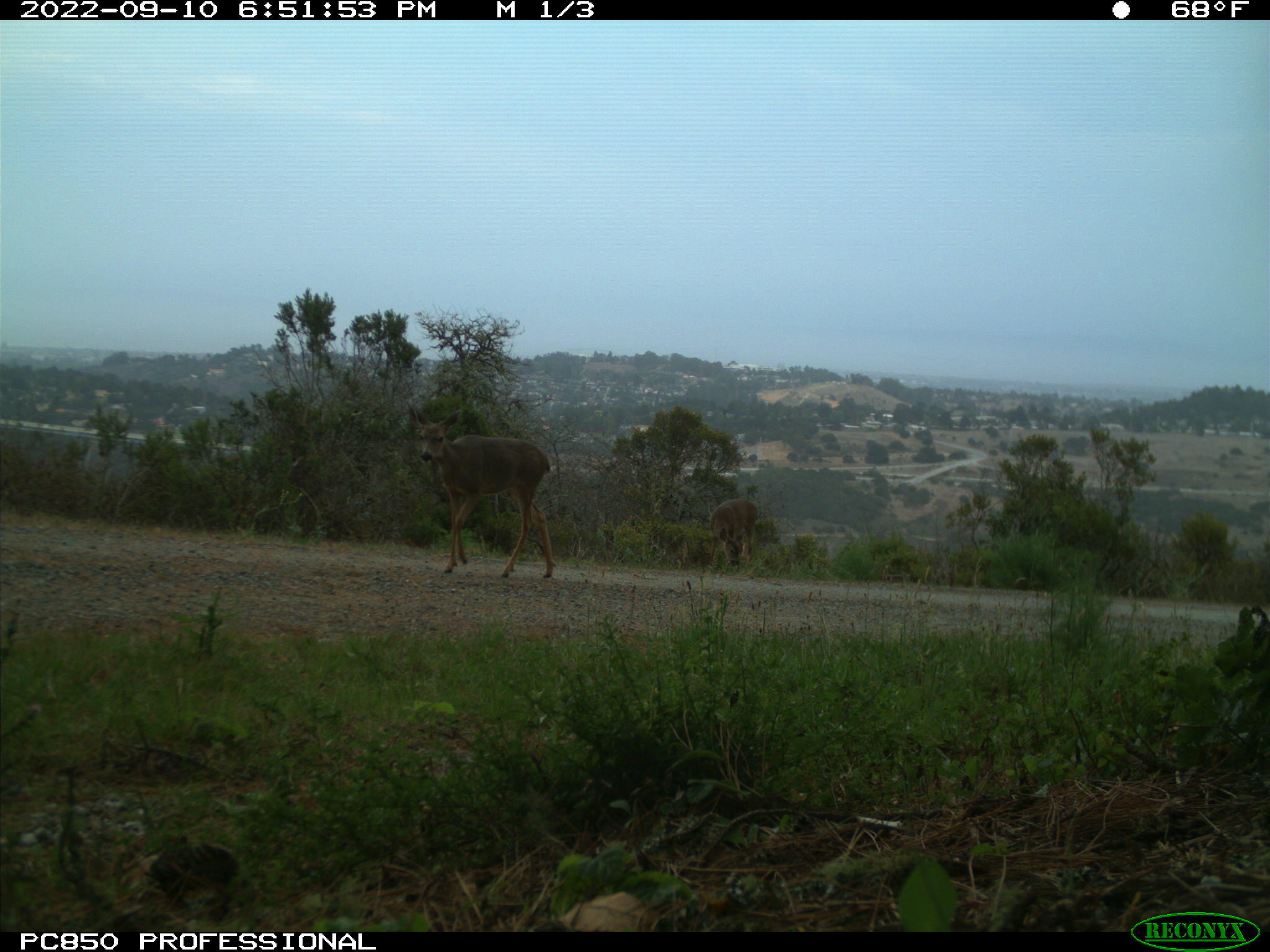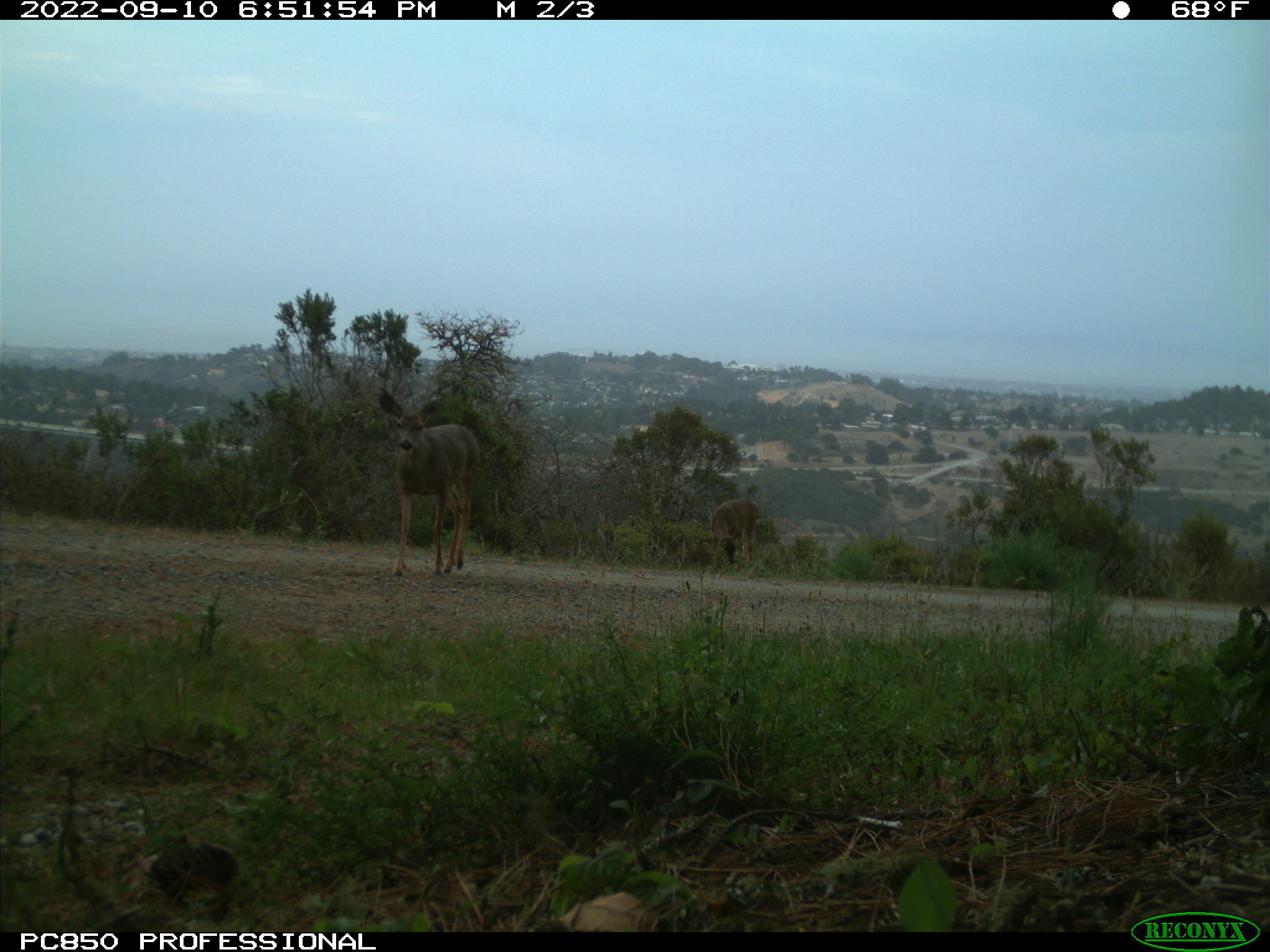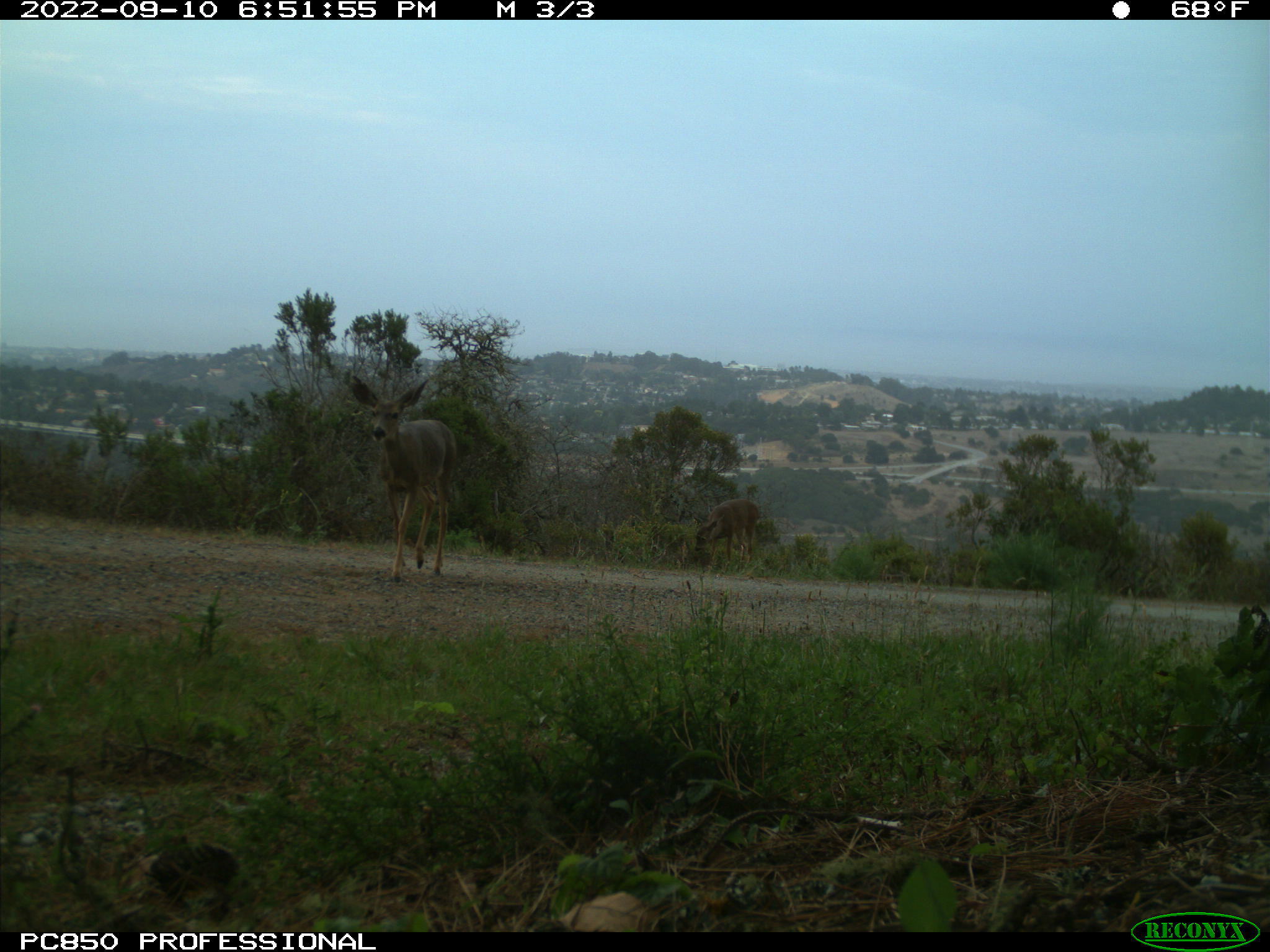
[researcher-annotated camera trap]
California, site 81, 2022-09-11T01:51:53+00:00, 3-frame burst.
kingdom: Animalia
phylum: Chordata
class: Mammalia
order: Artiodactyla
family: Cervidae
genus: Odocoileus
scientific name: Odocoileus hemionus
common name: mule deer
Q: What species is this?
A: Mule deer (Odocoileus hemionus).